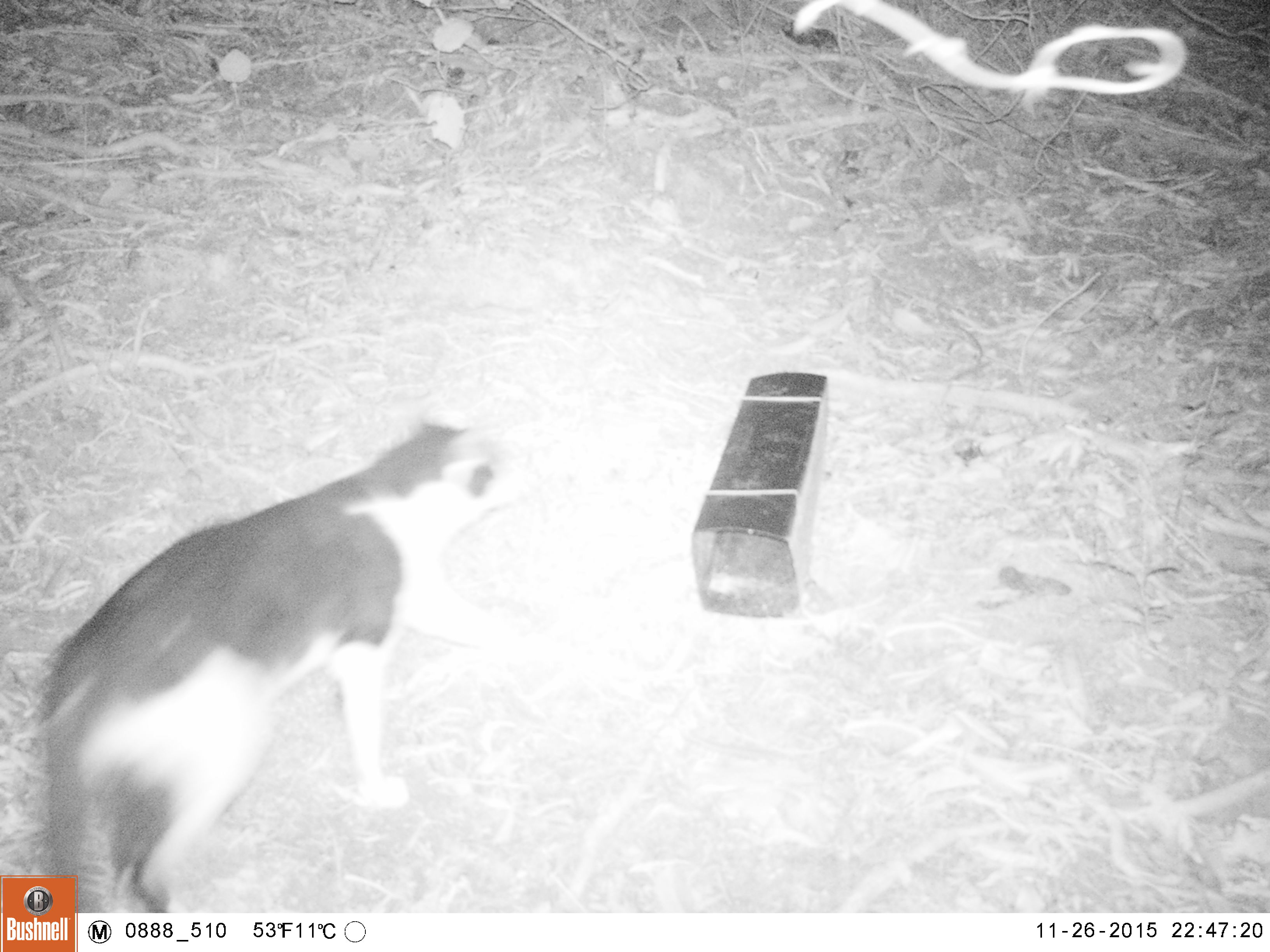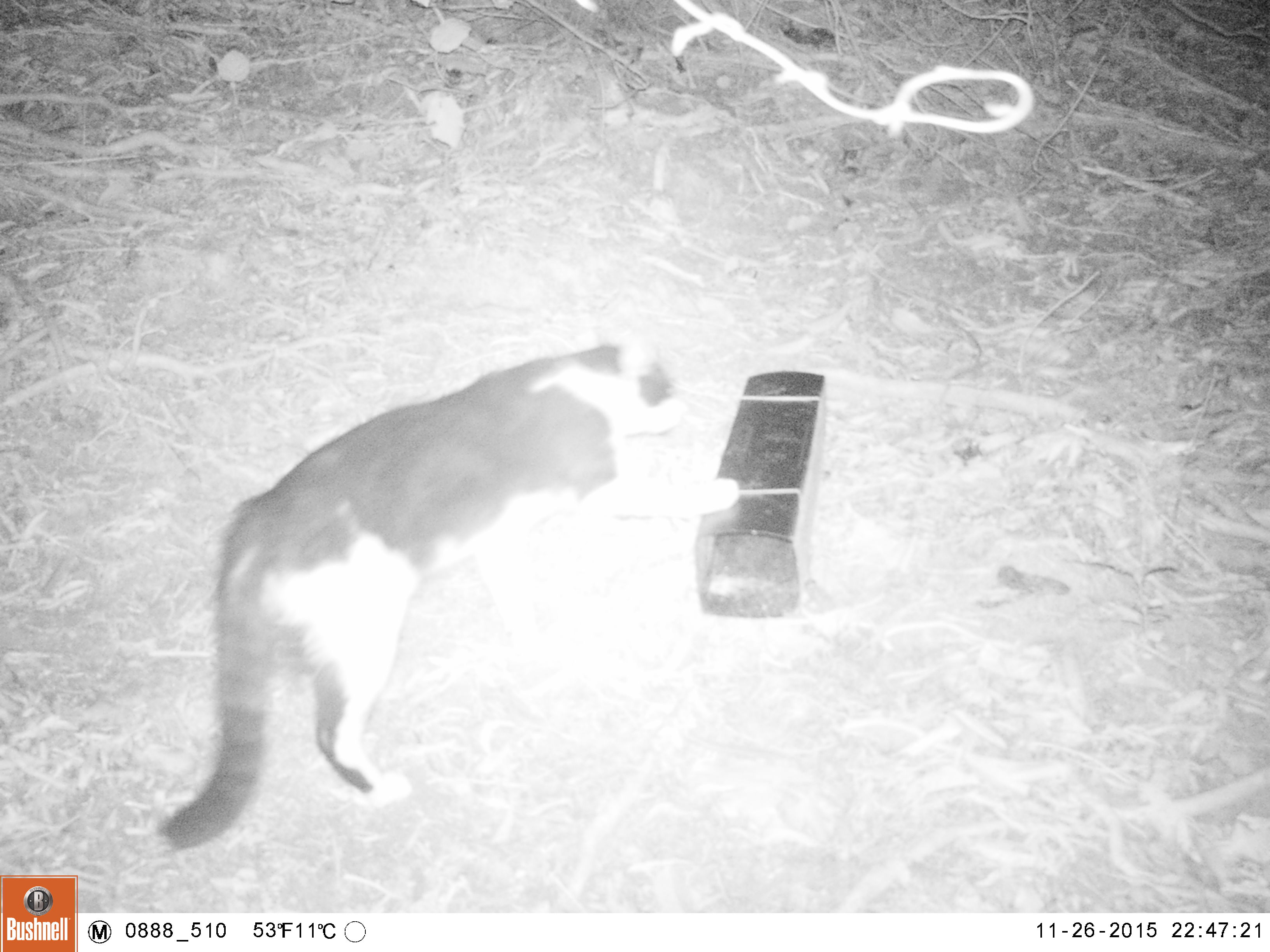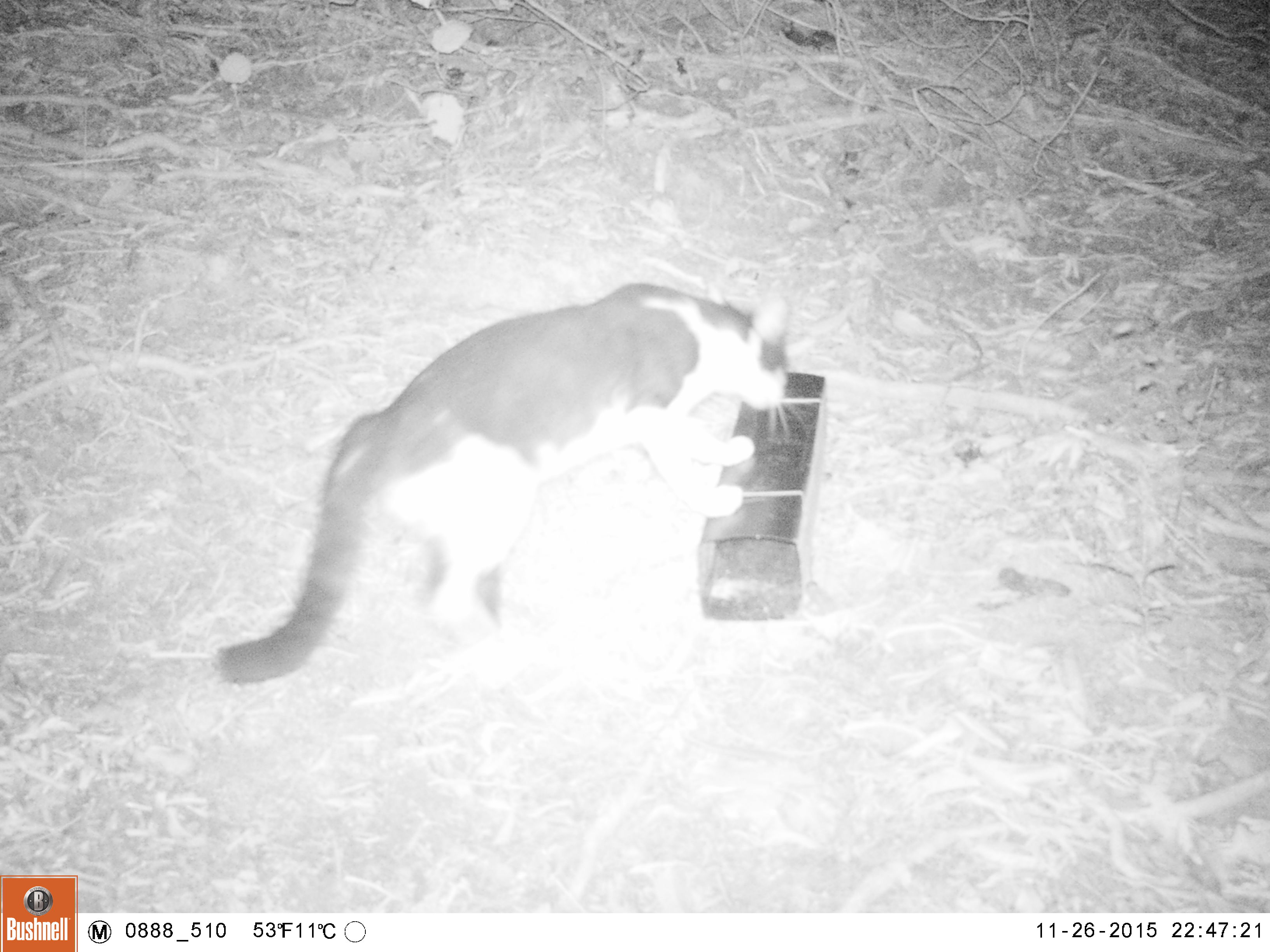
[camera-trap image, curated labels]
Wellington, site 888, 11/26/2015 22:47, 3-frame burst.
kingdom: Animalia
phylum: Chordata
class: Mammalia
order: Carnivora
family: Felidae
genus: Felis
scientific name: Felis catus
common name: cat